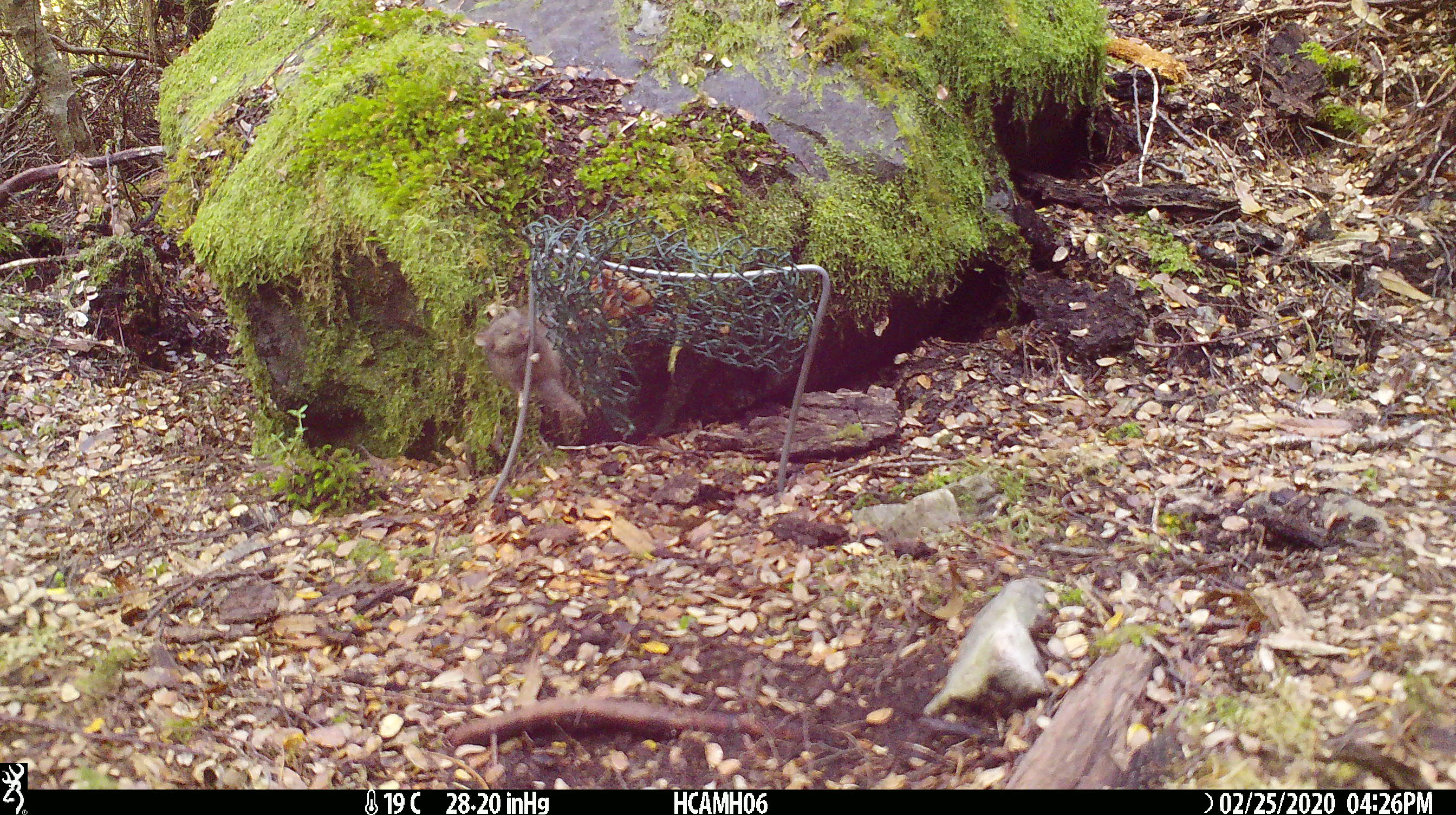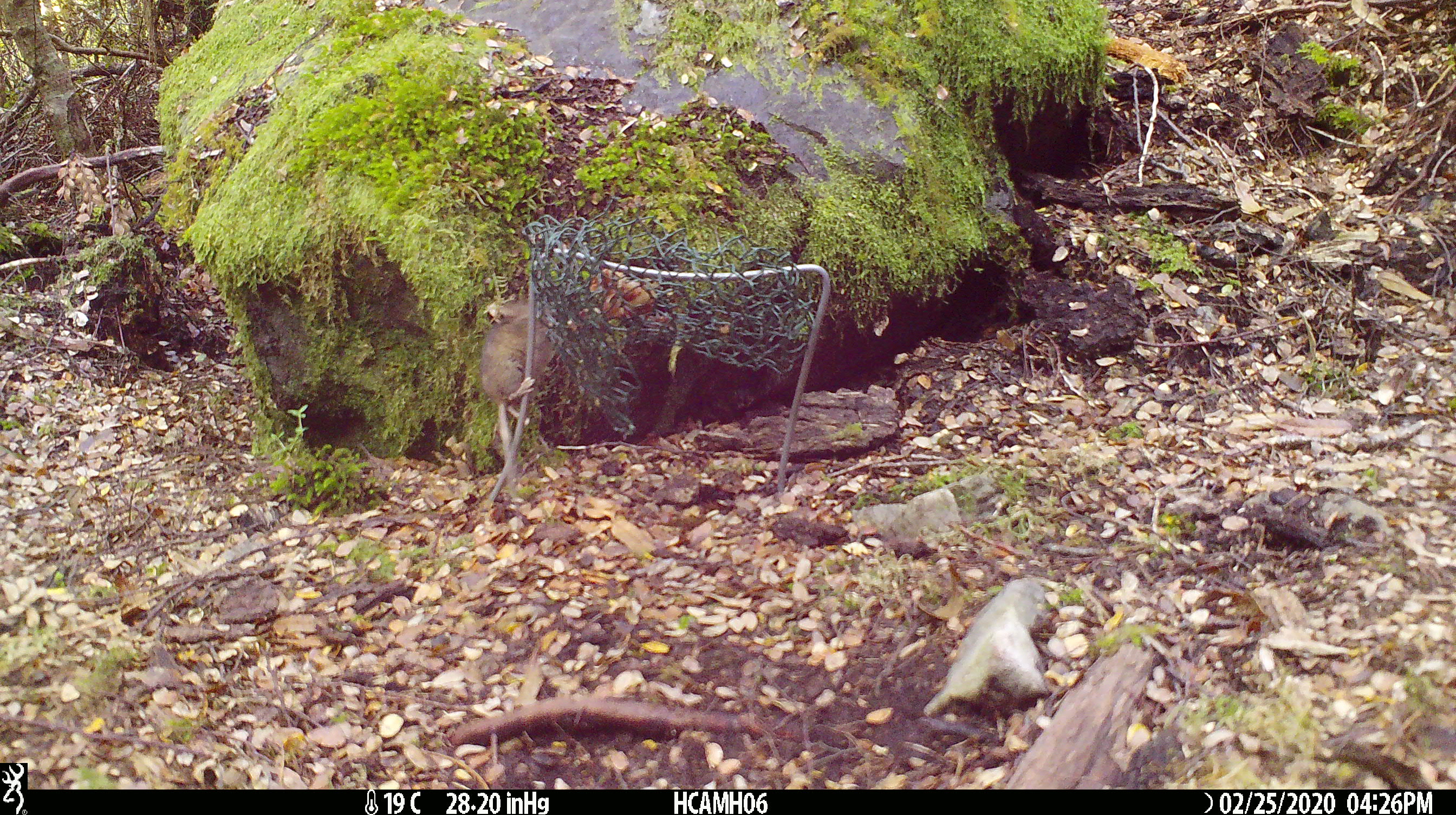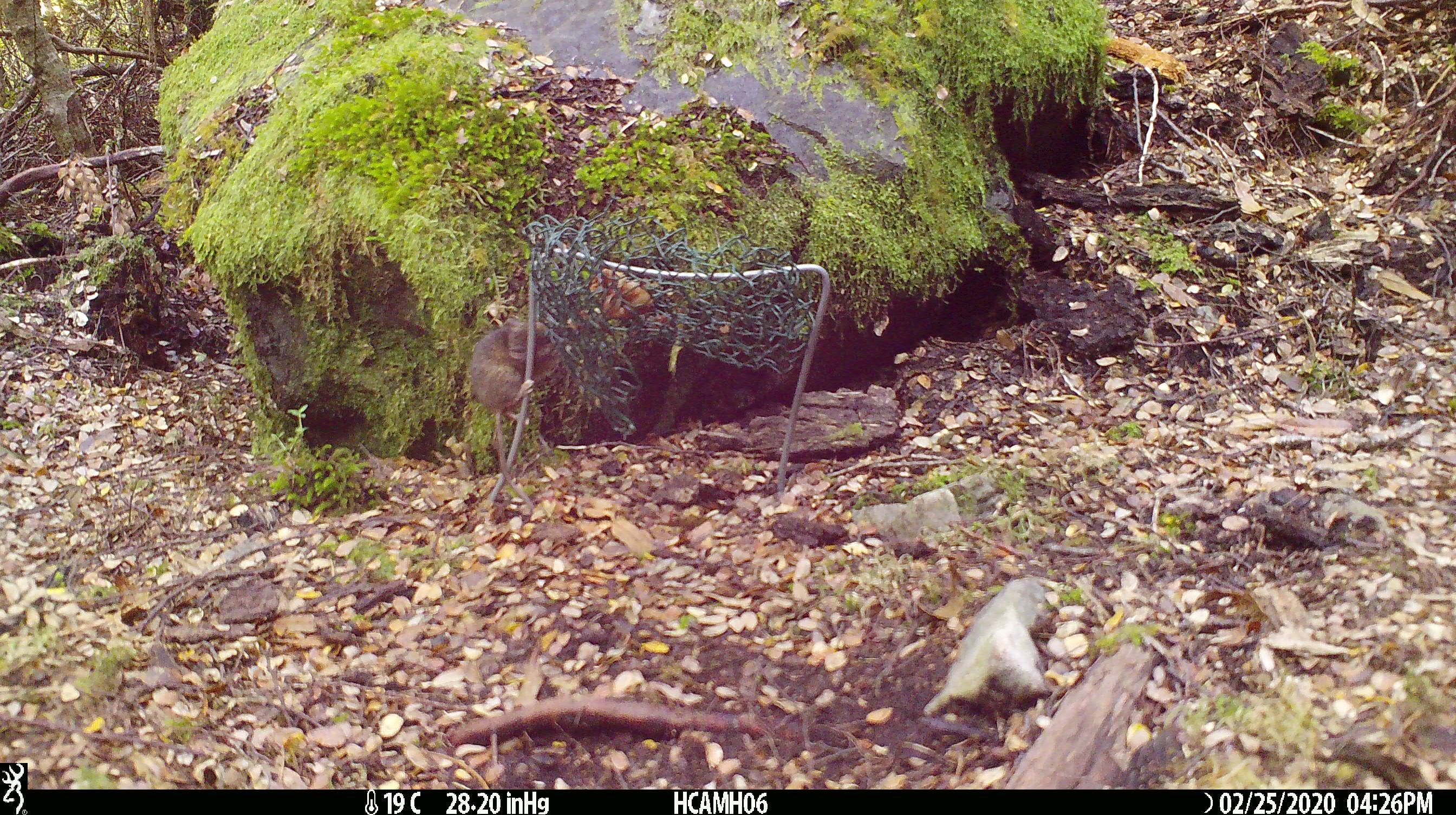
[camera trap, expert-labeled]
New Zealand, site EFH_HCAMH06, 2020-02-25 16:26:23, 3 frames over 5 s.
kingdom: Animalia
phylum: Chordata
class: Mammalia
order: Rodentia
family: Muridae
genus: Mus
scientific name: Mus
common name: mouse